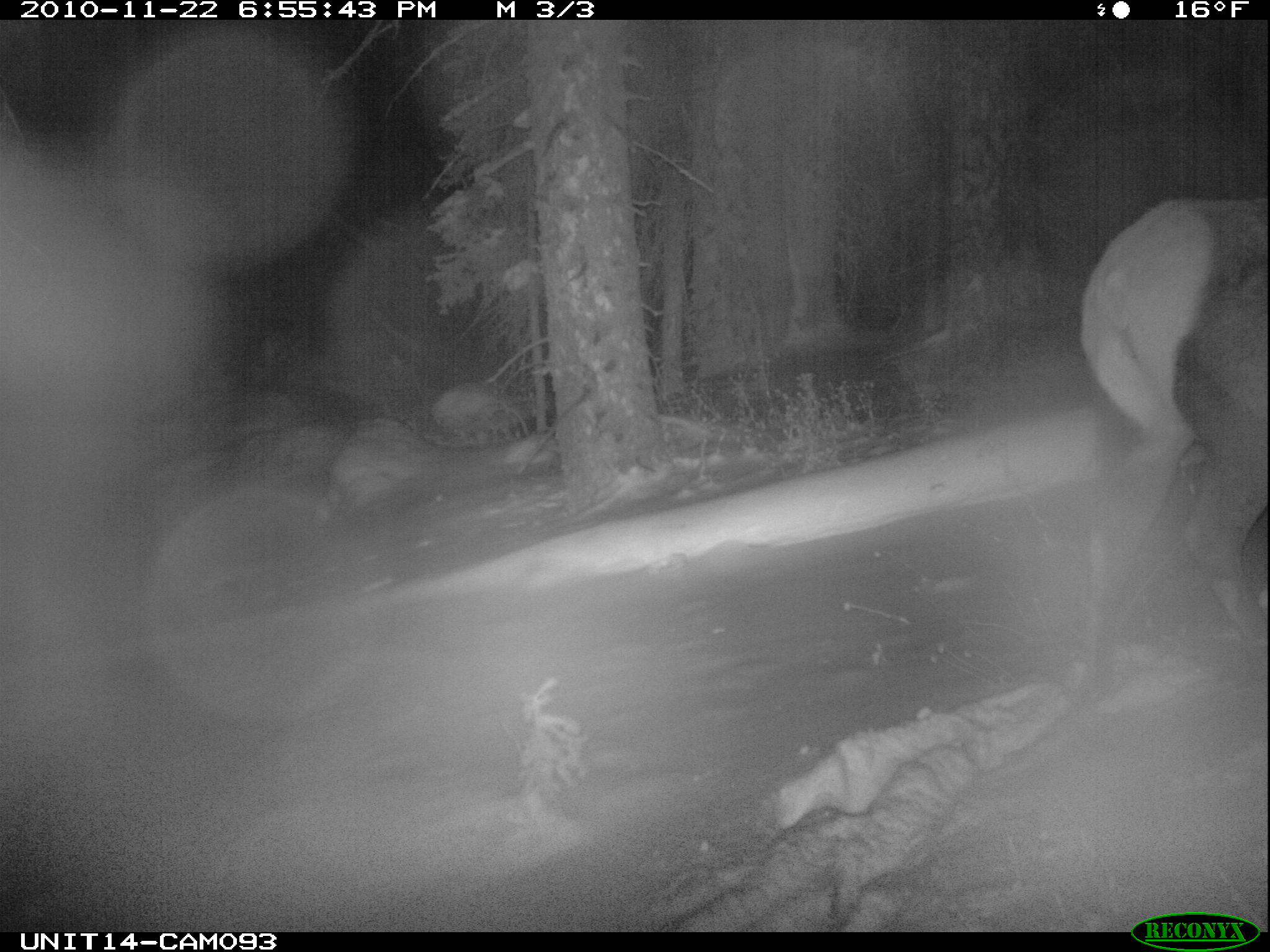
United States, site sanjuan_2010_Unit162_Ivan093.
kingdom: Animalia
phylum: Chordata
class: Mammalia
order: Artiodactyla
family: Cervidae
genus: Cervus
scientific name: Cervus elaphus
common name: red deer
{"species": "Cervus elaphus (red deer)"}